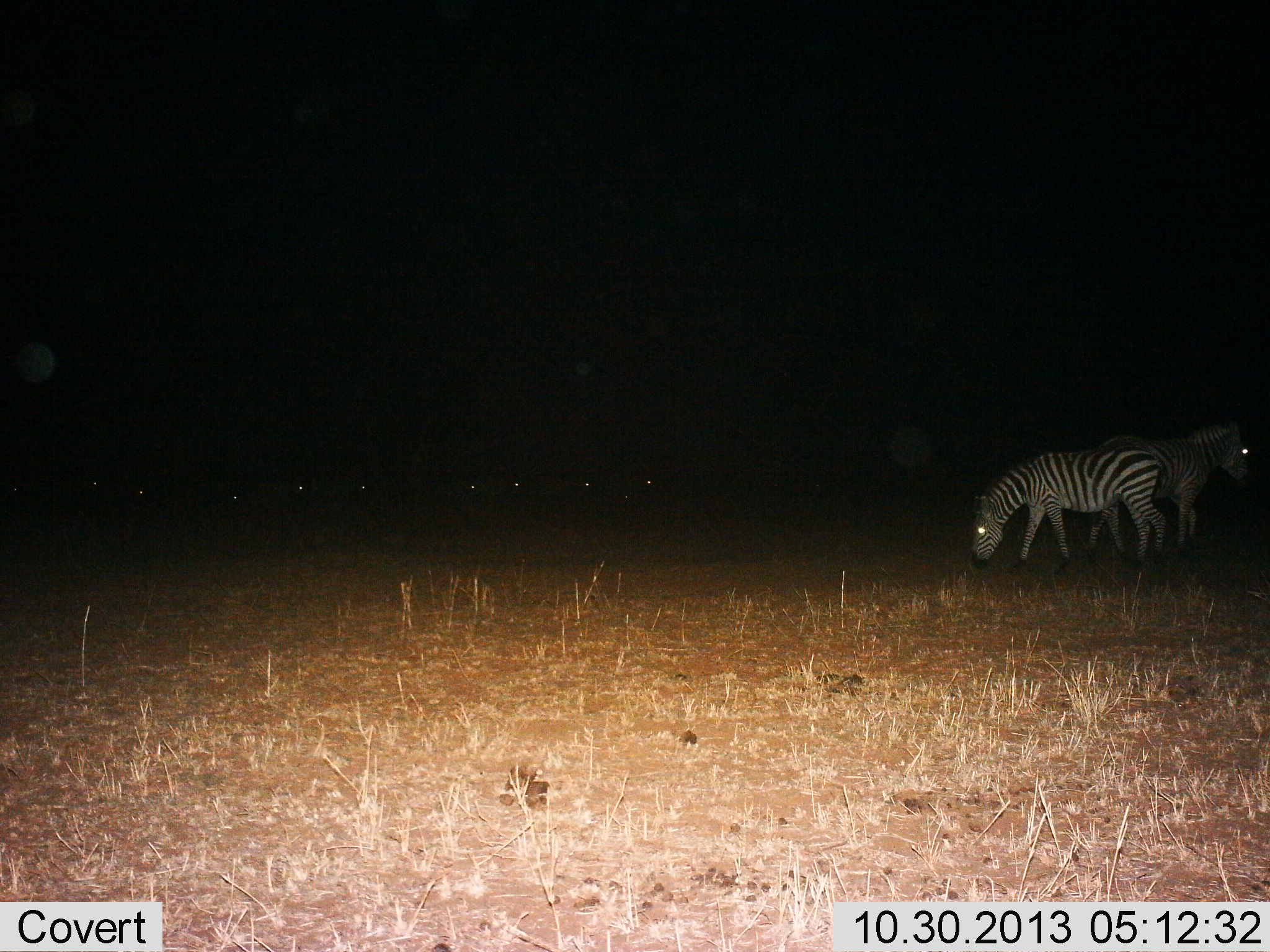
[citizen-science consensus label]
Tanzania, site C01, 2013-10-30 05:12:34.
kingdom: Animalia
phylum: Chordata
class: Mammalia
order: Perissodactyla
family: Equidae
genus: Equus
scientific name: Equus quagga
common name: plains zebra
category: zebra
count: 11-50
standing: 60%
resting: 0%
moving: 20%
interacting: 0%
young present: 0%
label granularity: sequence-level